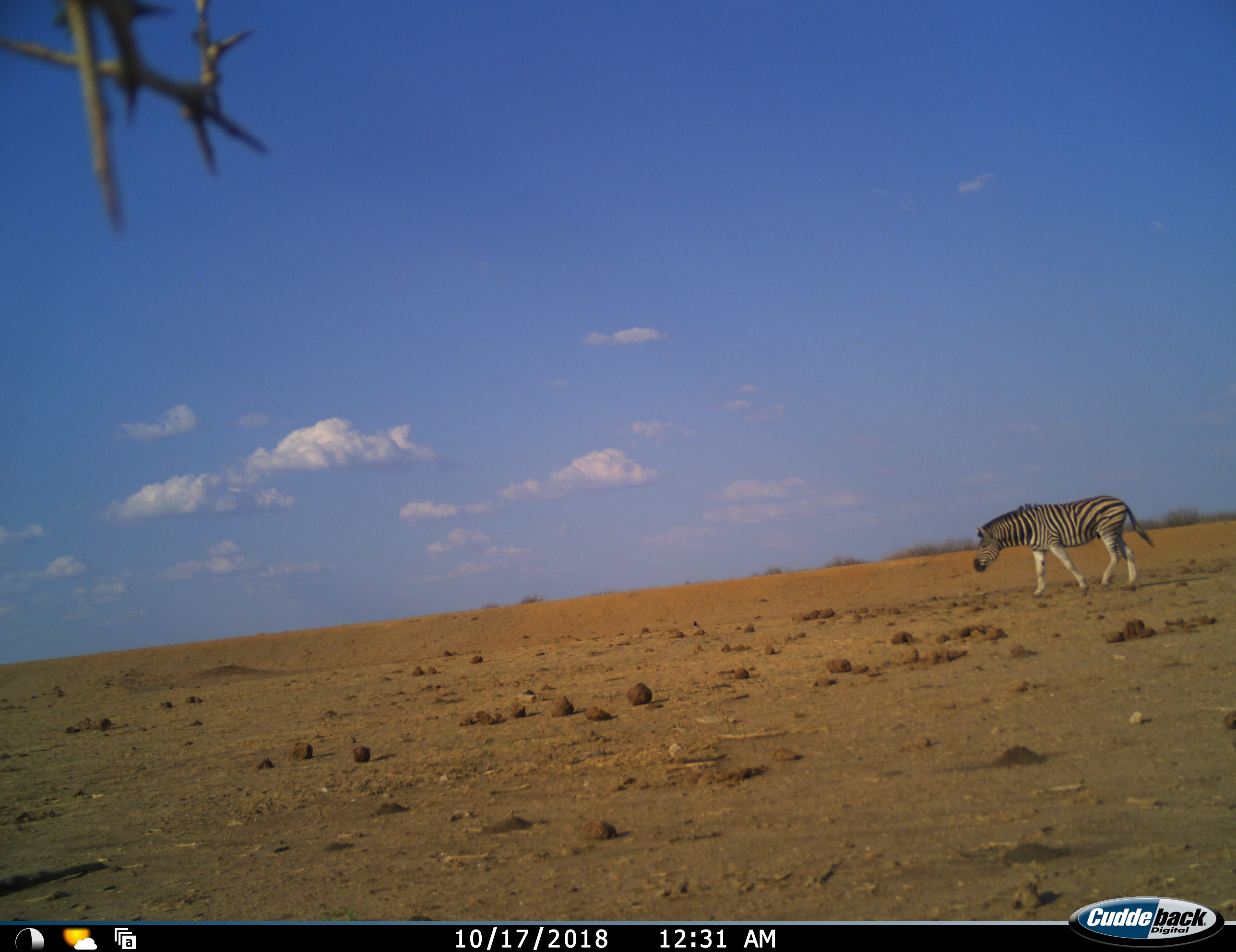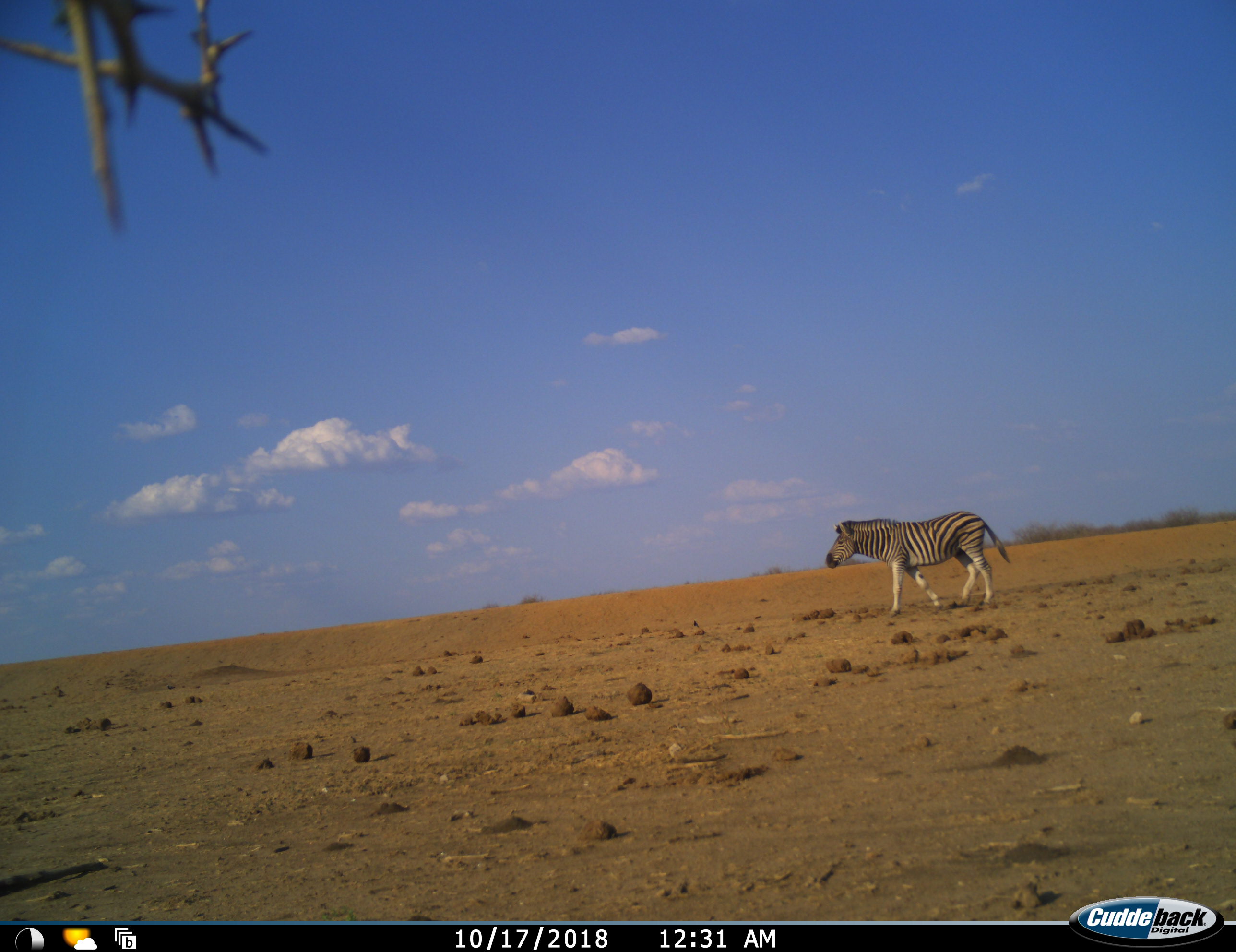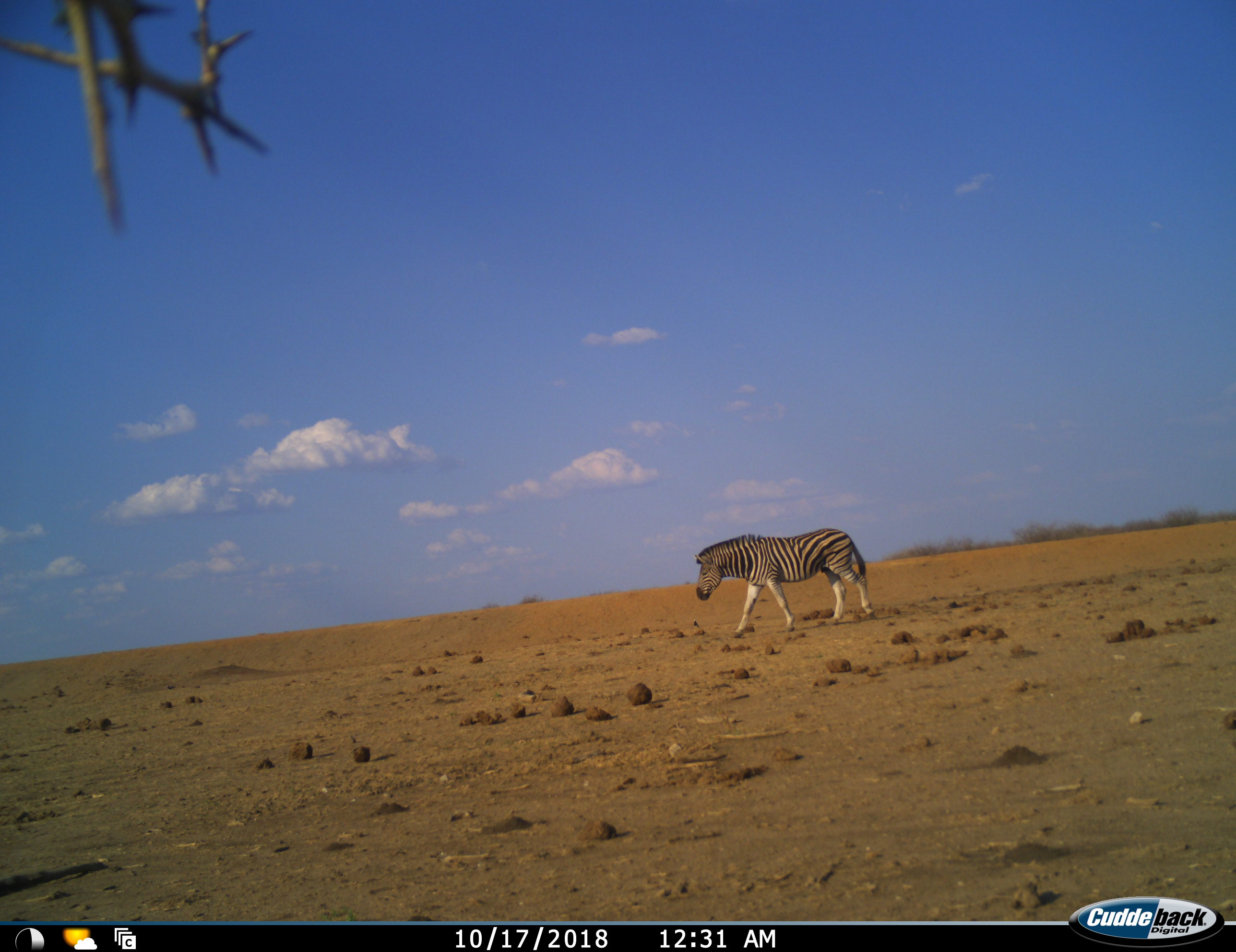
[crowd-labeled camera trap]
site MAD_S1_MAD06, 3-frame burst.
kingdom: Animalia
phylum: Chordata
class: Mammalia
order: Perissodactyla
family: Equidae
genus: Equus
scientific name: Equus quagga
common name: plains zebra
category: zebraplains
Zebraplains (plains zebra) (Equus quagga), count 1. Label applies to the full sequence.